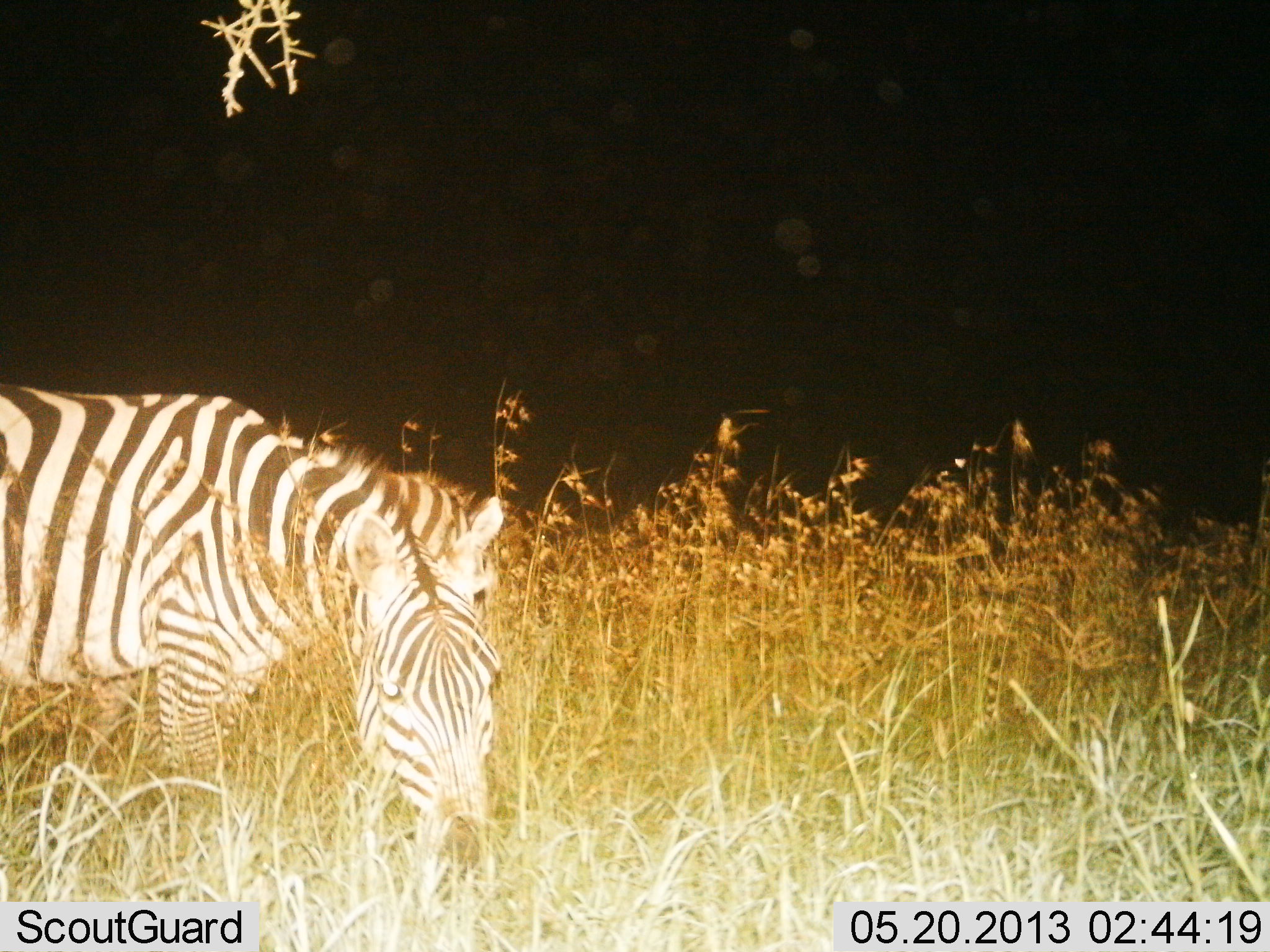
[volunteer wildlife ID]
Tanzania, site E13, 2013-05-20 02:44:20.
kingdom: Animalia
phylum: Chordata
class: Mammalia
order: Perissodactyla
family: Equidae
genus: Equus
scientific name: Equus quagga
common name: plains zebra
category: zebra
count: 1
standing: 31%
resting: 3%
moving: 3%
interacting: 0%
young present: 0%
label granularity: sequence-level